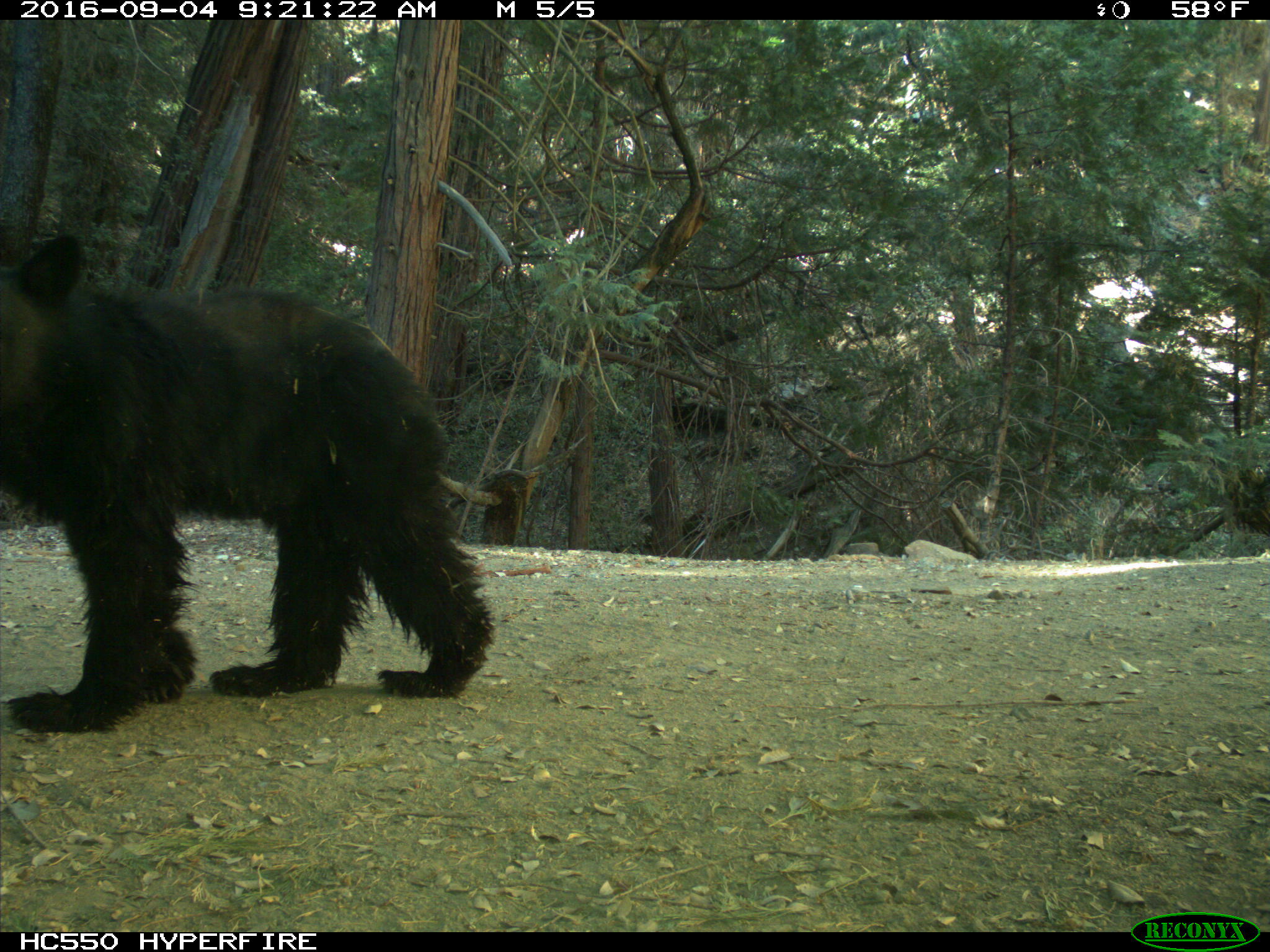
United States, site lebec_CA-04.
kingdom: Animalia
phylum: Chordata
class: Mammalia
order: Carnivora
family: Ursidae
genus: Ursus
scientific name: Ursus americanus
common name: american black bear